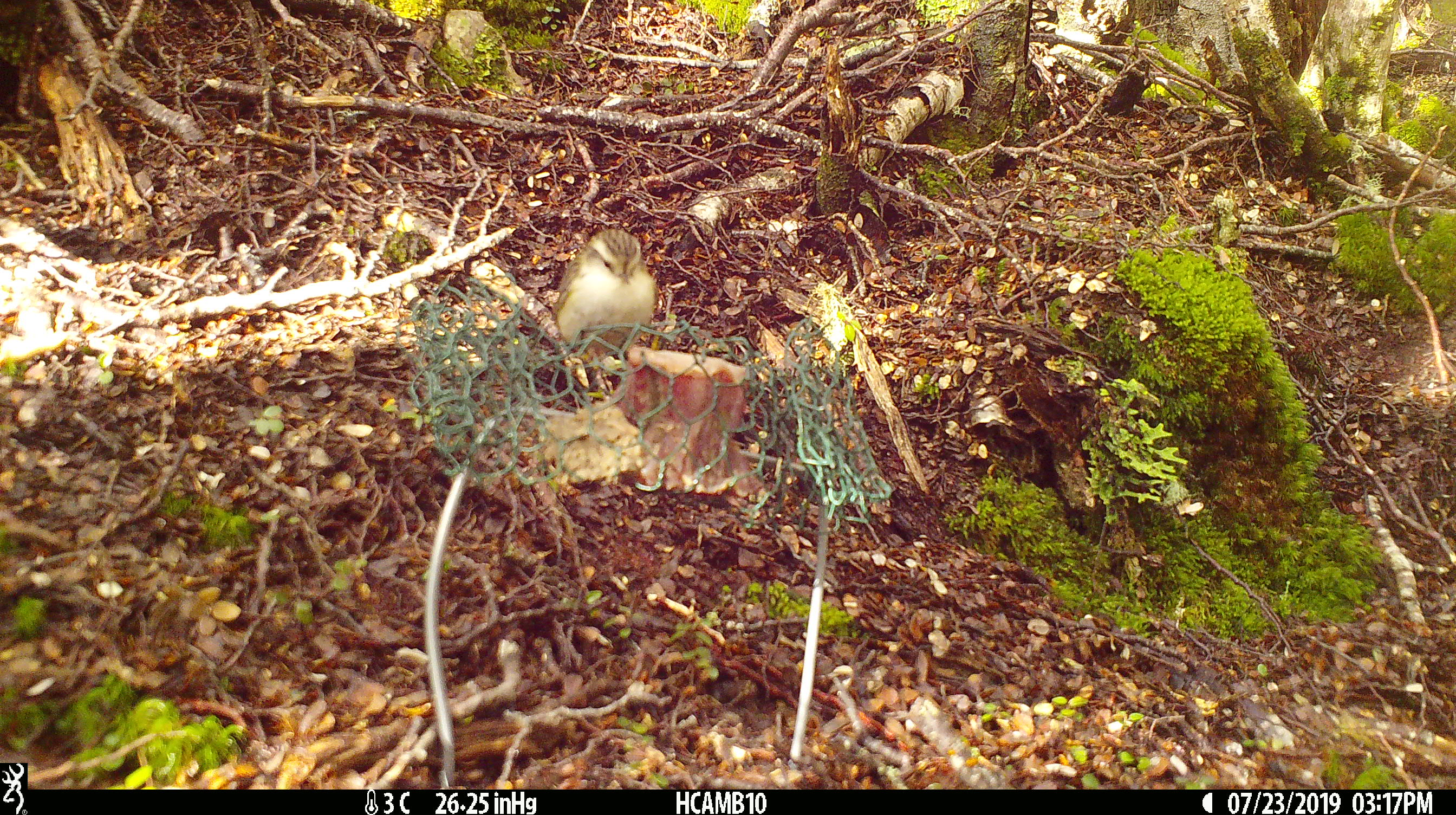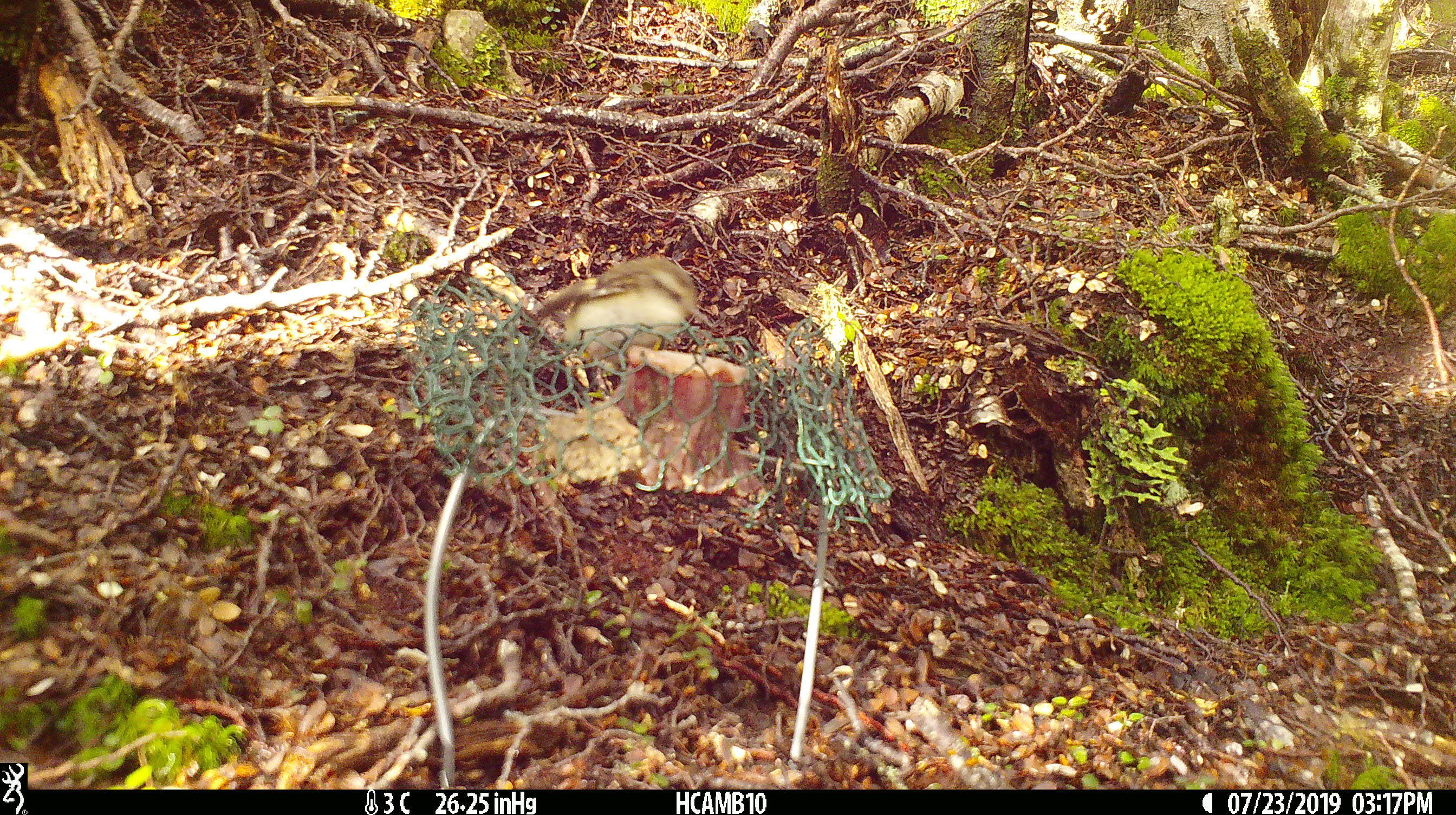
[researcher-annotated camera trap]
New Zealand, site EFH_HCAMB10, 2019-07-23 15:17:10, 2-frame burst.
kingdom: Animalia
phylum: Chordata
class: Aves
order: Passeriformes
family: Acanthisittidae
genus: Acanthisitta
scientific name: Acanthisitta chloris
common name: rifleman